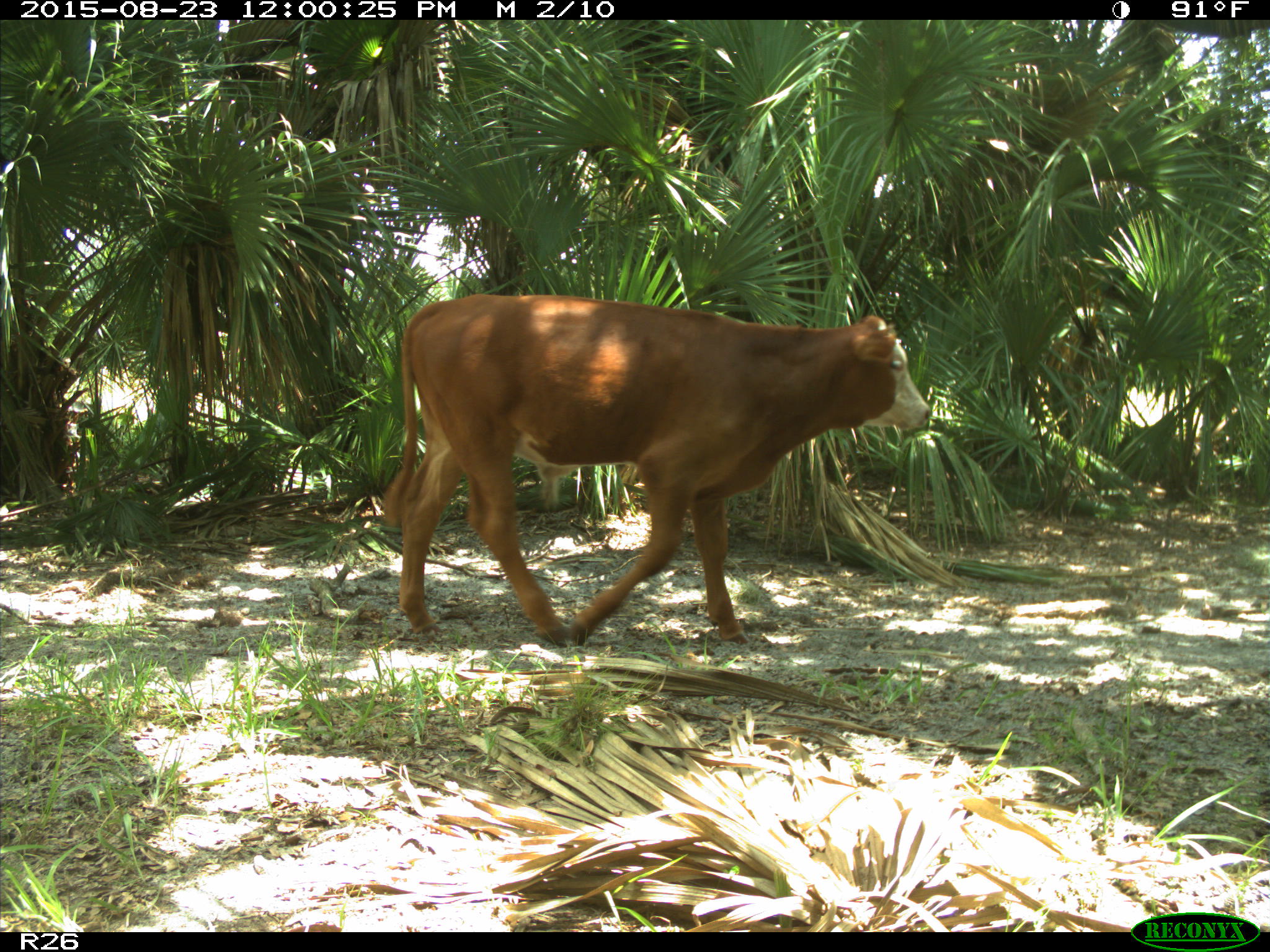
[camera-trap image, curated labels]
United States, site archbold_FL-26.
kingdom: Animalia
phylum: Chordata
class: Mammalia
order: Artiodactyla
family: Bovidae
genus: Bos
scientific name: Bos taurus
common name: domestic cow